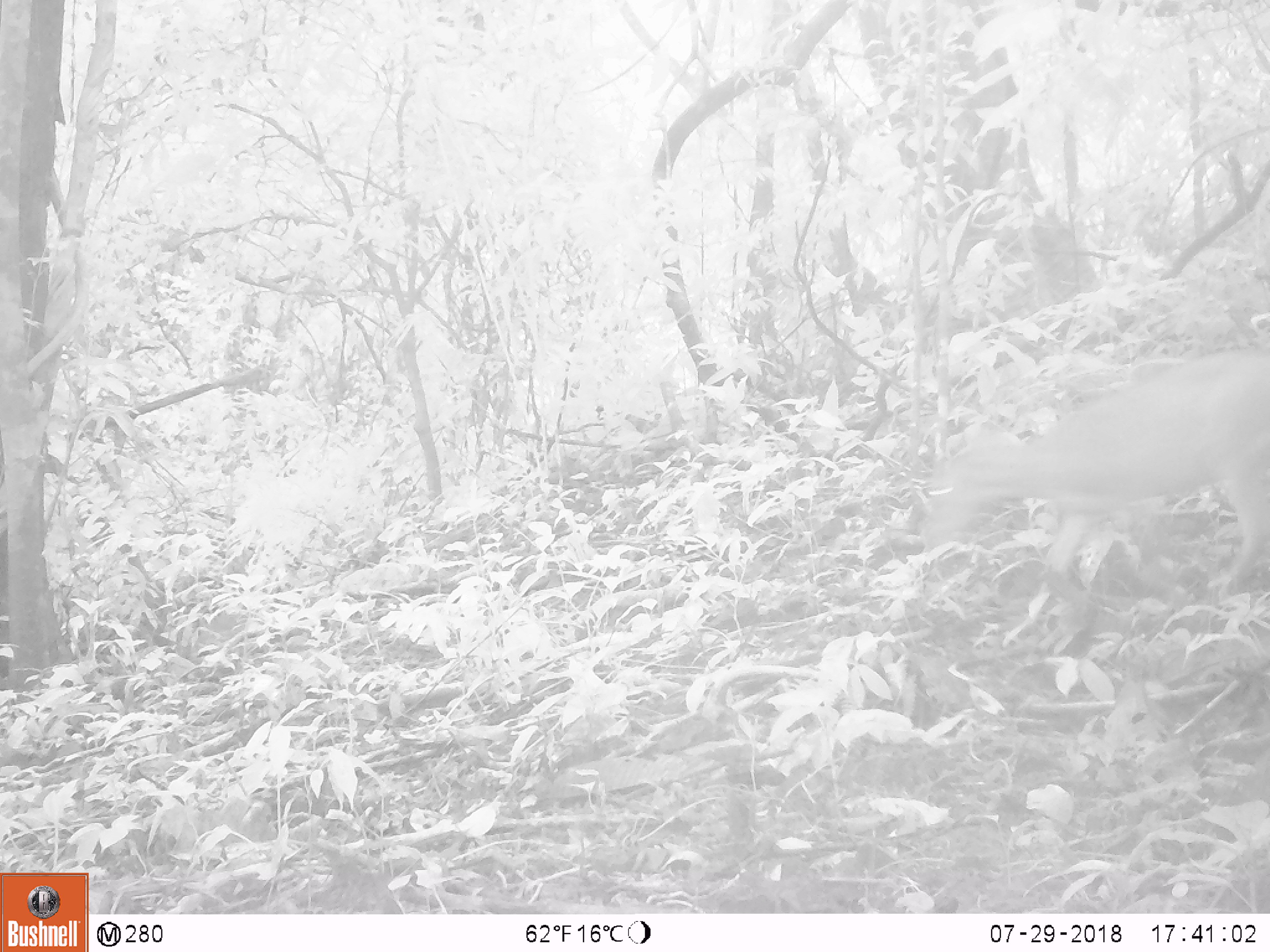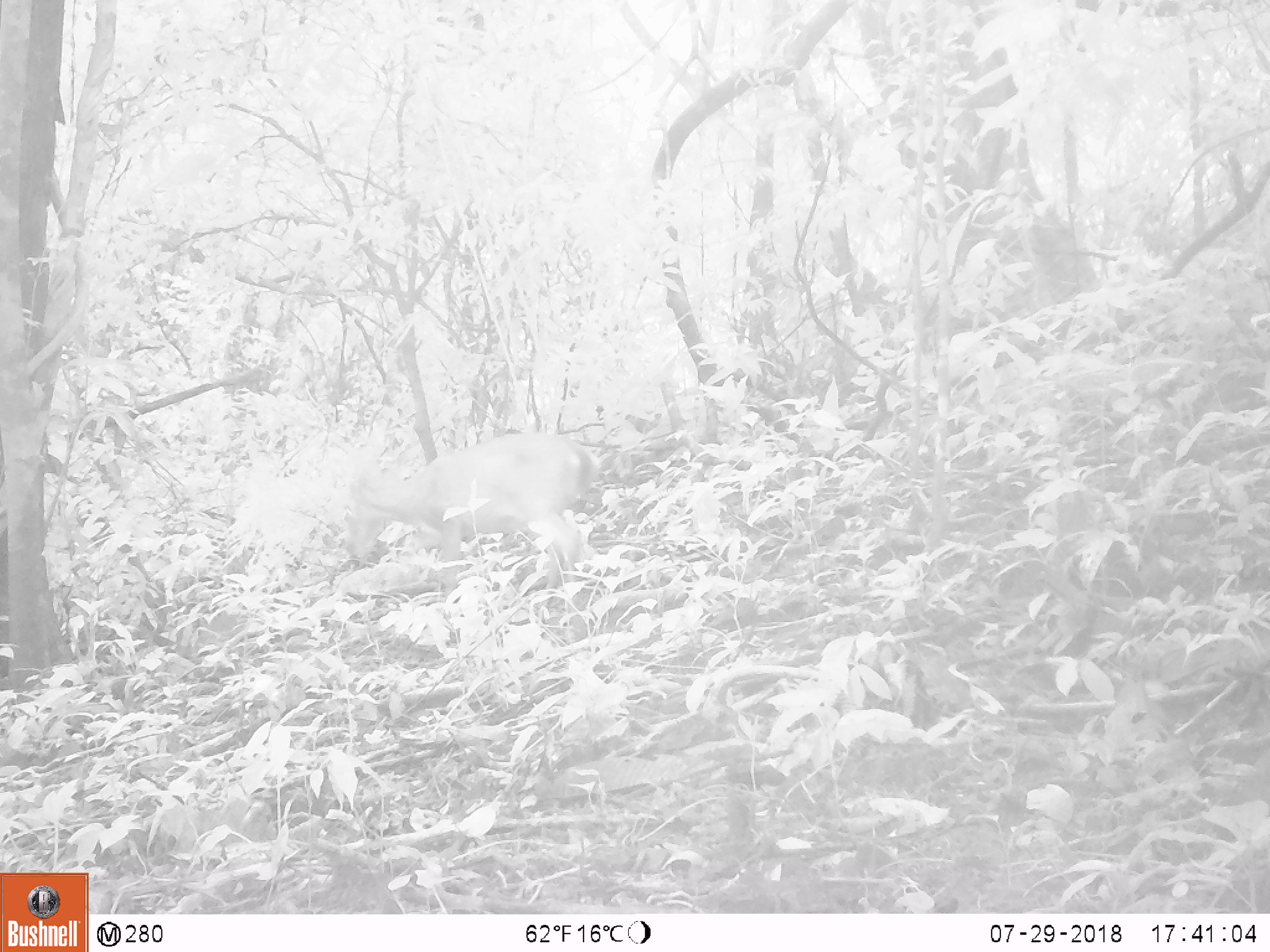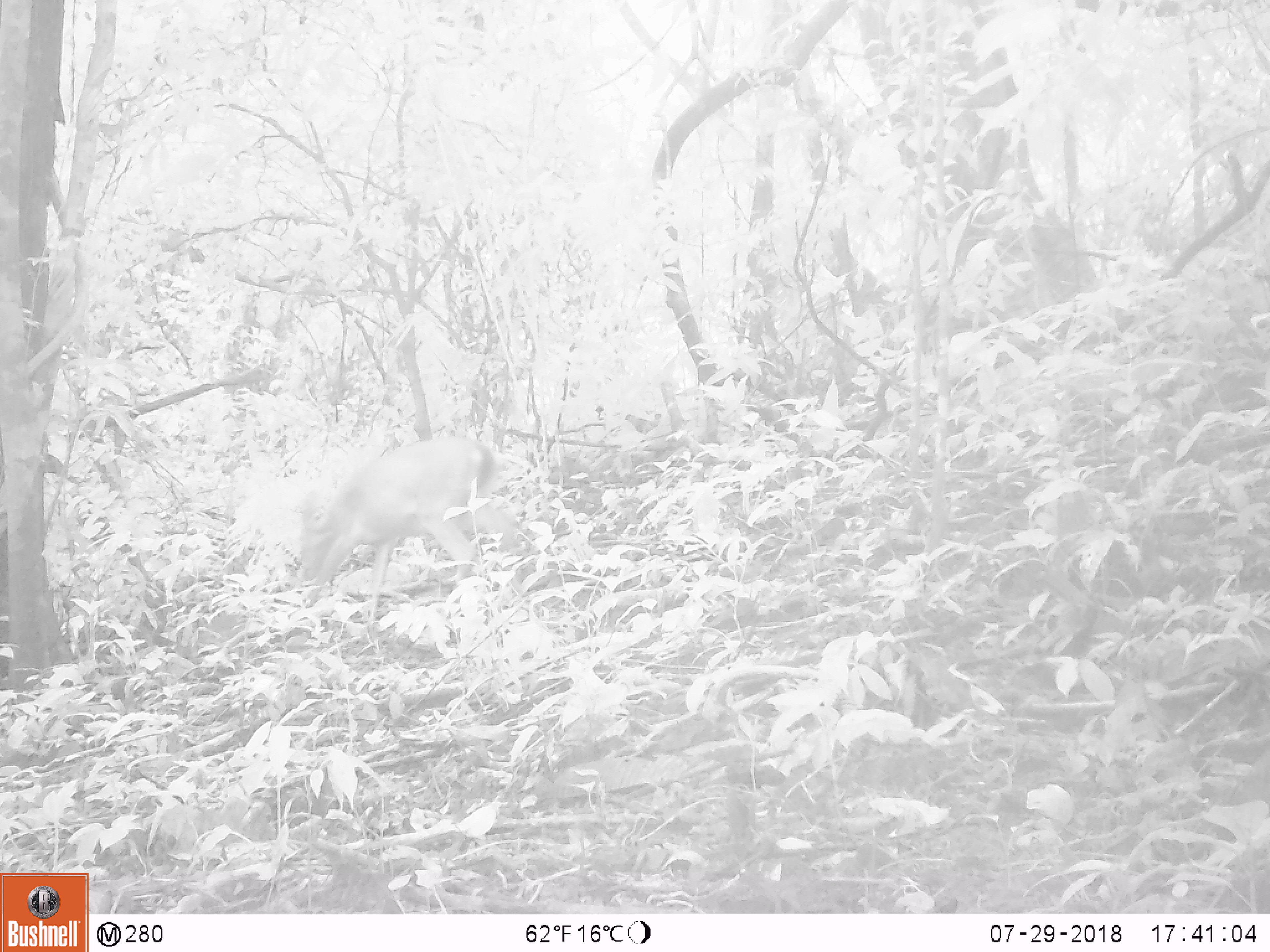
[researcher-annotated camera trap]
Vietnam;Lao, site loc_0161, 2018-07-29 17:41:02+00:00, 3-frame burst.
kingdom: Animalia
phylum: Chordata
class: Mammalia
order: Artiodactyla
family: Cervidae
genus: Muntiacus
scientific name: Muntiacus vuquangensis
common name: large-antlered muntjac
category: large antlered muntjac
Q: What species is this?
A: Large antlered muntjac (large-antlered muntjac) (Muntiacus vuquangensis).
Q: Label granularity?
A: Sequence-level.